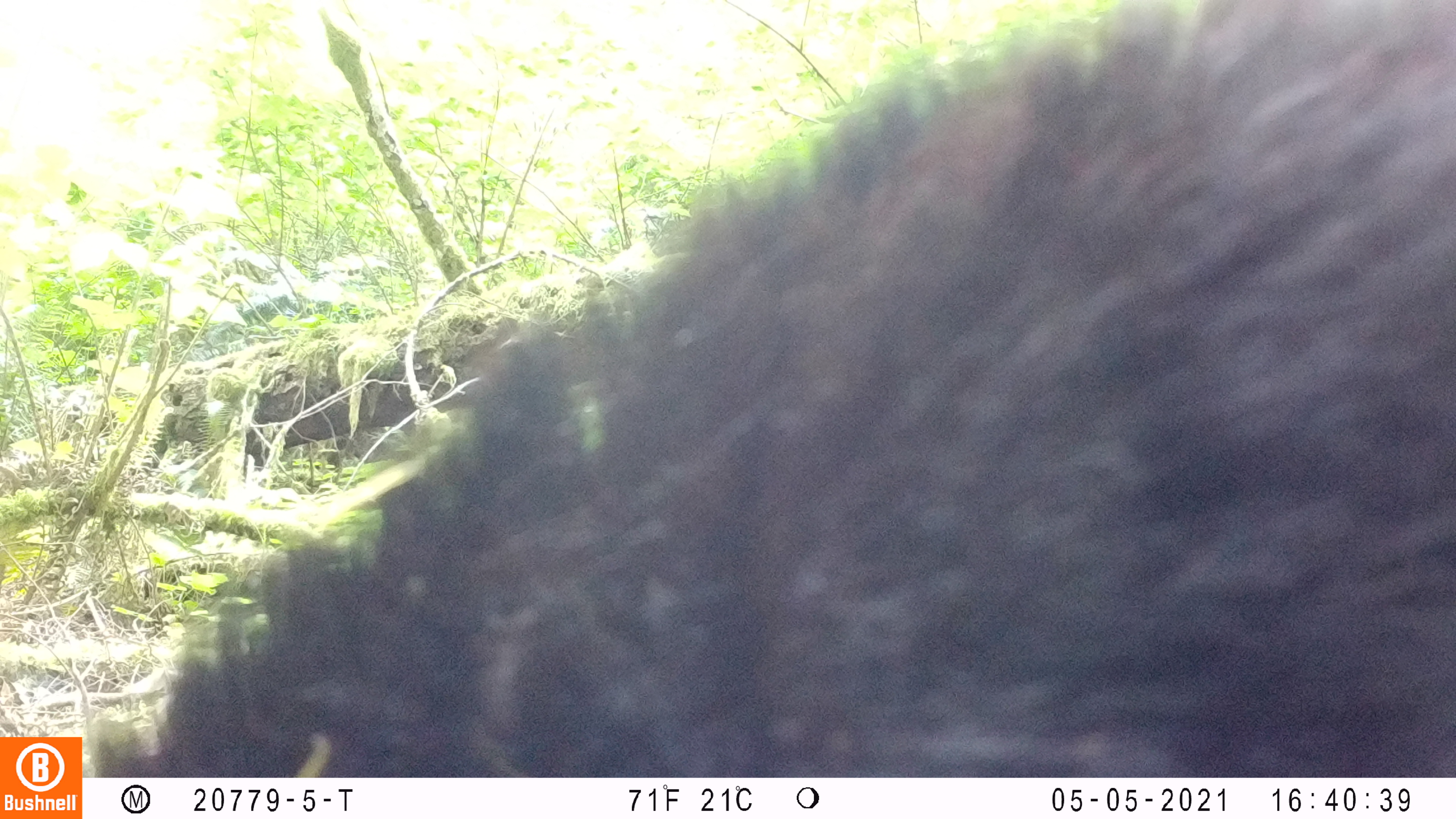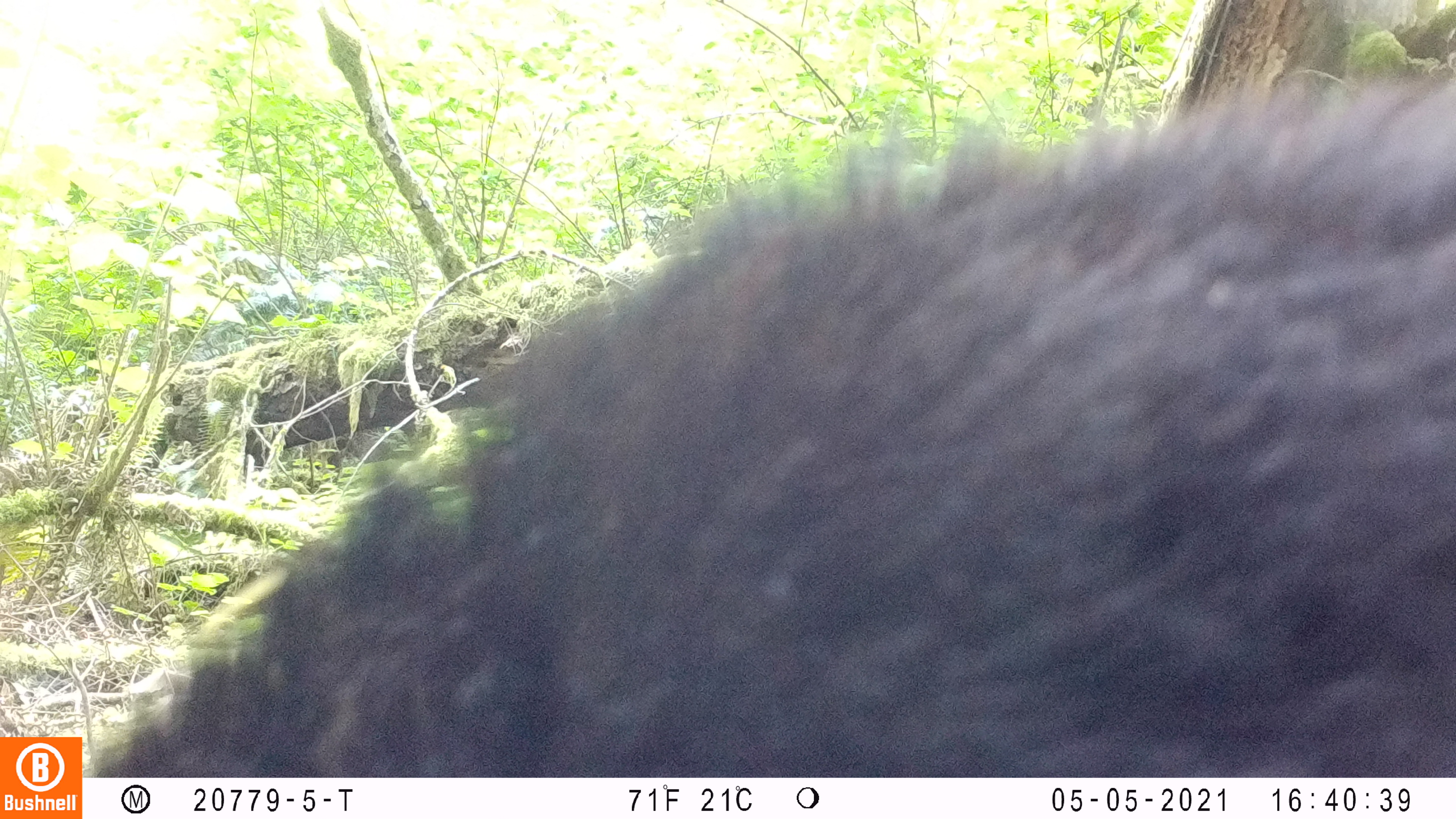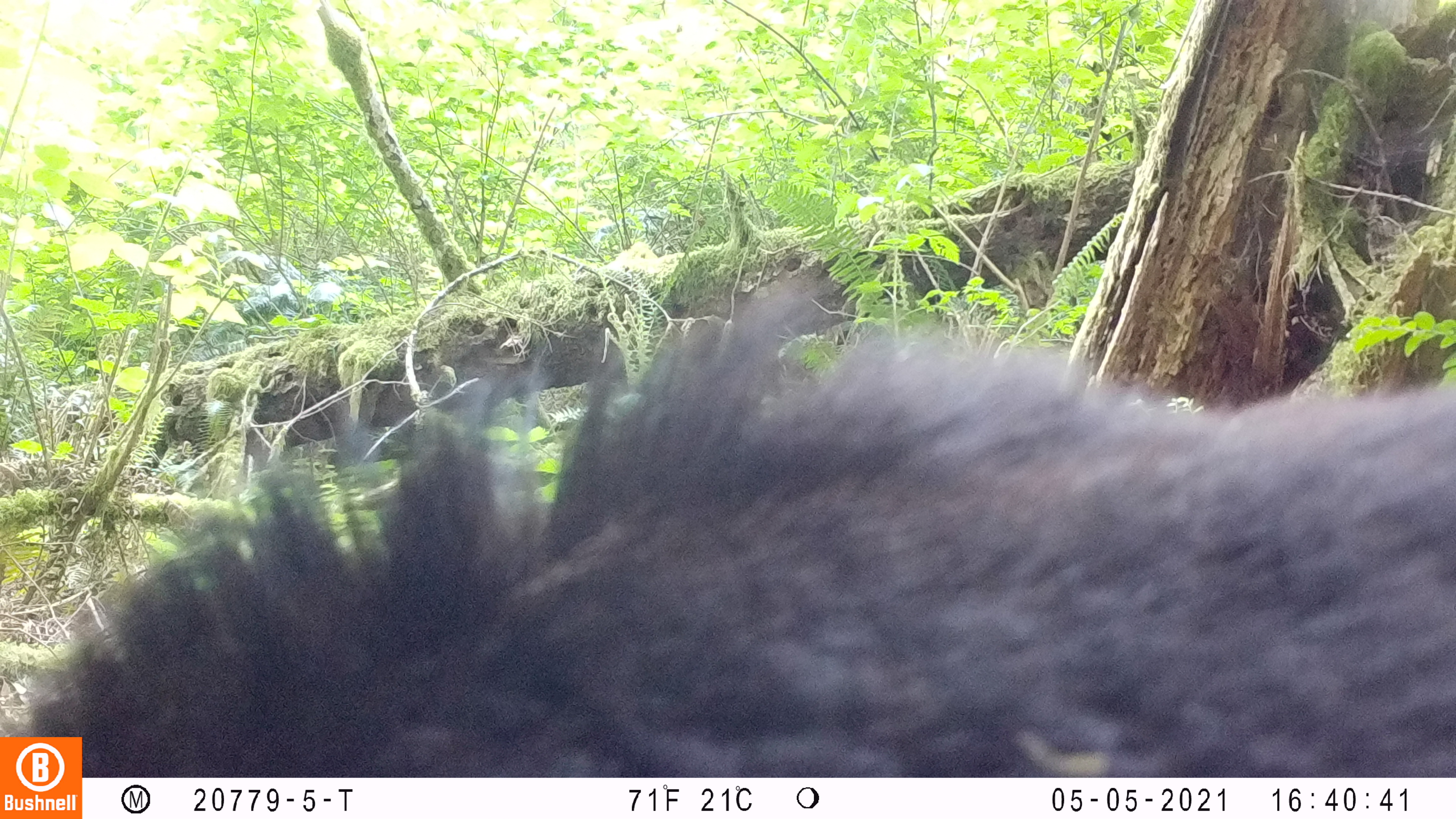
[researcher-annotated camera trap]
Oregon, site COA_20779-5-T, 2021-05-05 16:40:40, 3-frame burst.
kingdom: Animalia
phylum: Chordata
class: Mammalia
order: Carnivora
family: Ursidae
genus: Ursus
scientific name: Ursus americanus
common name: american black bear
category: black bear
Black bear (american black bear) (Ursus americanus).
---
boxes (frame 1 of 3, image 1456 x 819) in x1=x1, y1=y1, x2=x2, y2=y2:
black bear: x1=84, y1=0, x2=1453, y2=777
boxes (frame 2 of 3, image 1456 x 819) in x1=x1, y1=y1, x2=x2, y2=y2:
black bear: x1=83, y1=54, x2=1455, y2=776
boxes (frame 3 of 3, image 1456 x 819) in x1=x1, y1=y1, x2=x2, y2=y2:
black bear: x1=84, y1=264, x2=1455, y2=777